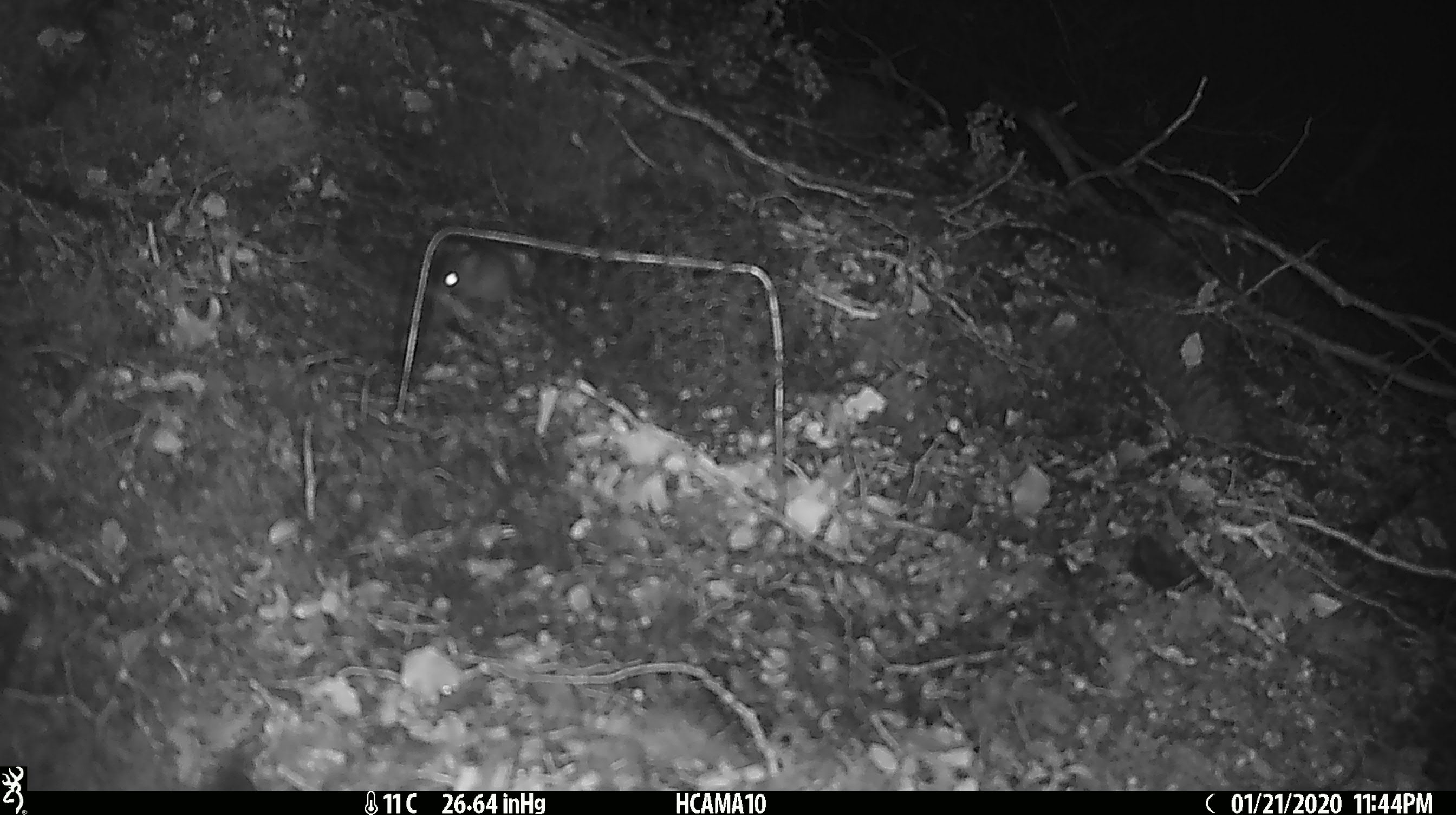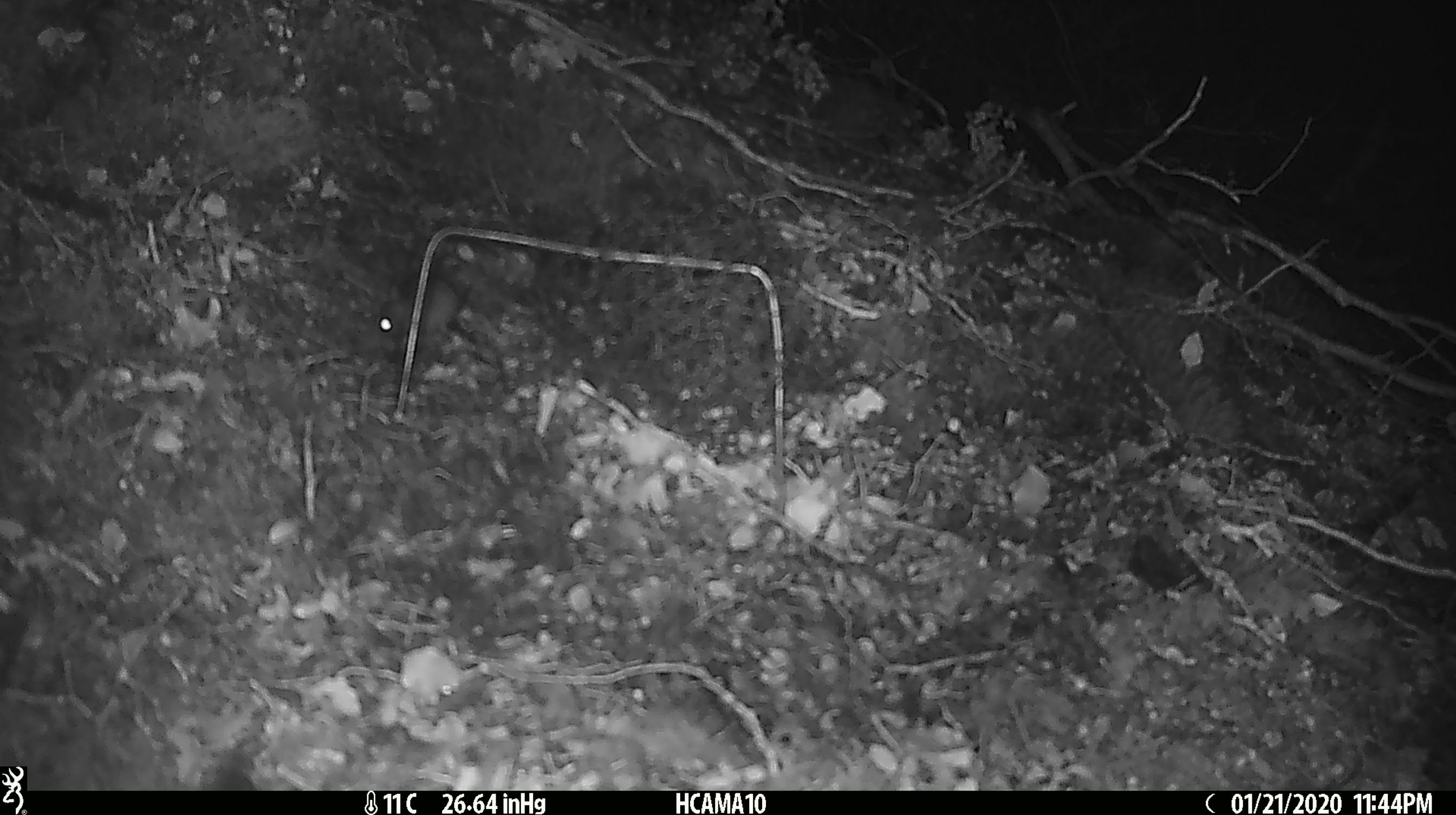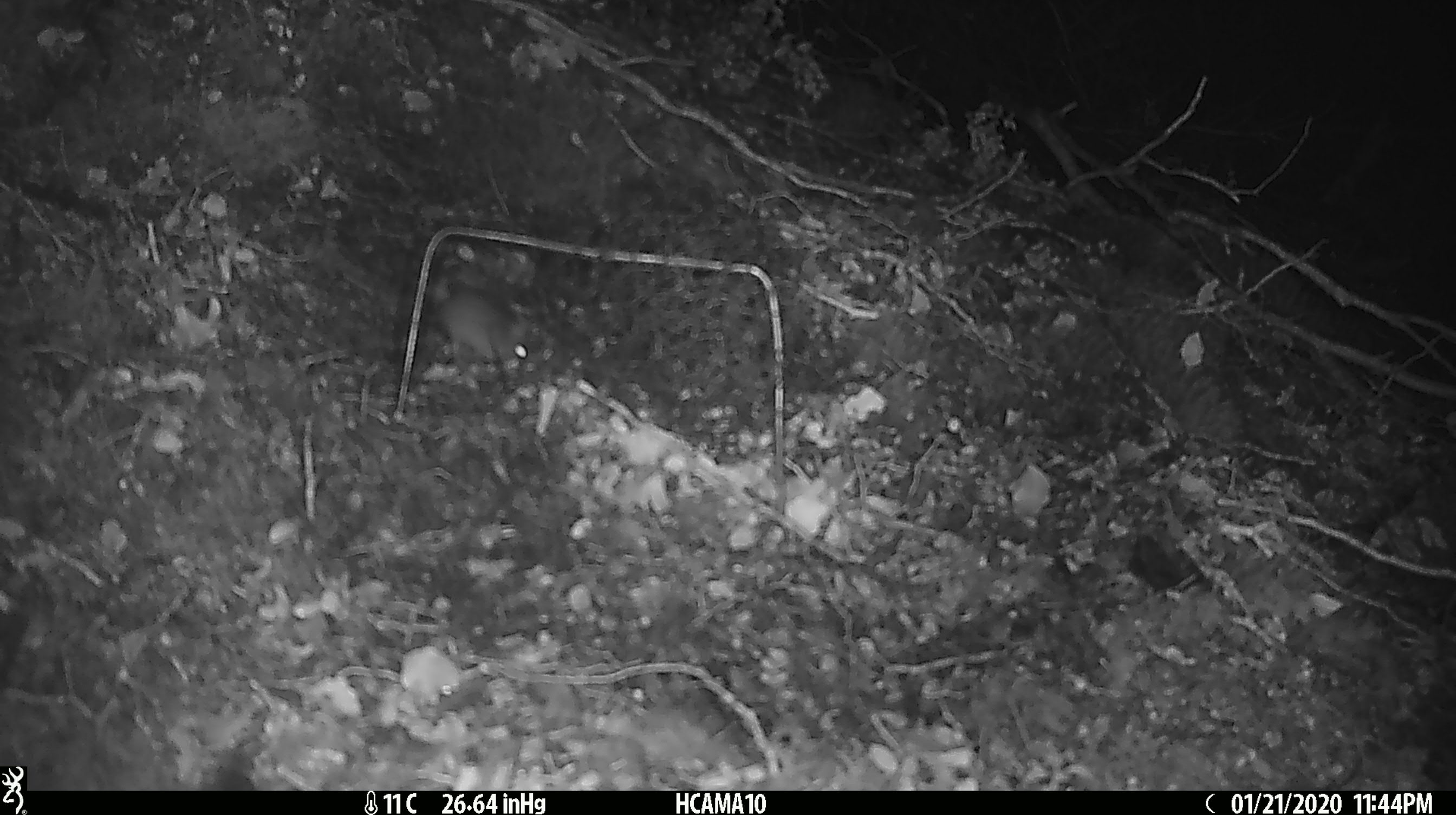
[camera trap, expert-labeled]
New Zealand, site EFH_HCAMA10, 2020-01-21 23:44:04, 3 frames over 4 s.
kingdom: Animalia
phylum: Chordata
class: Mammalia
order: Rodentia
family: Muridae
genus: Mus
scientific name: Mus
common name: mouse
Mouse (Mus).